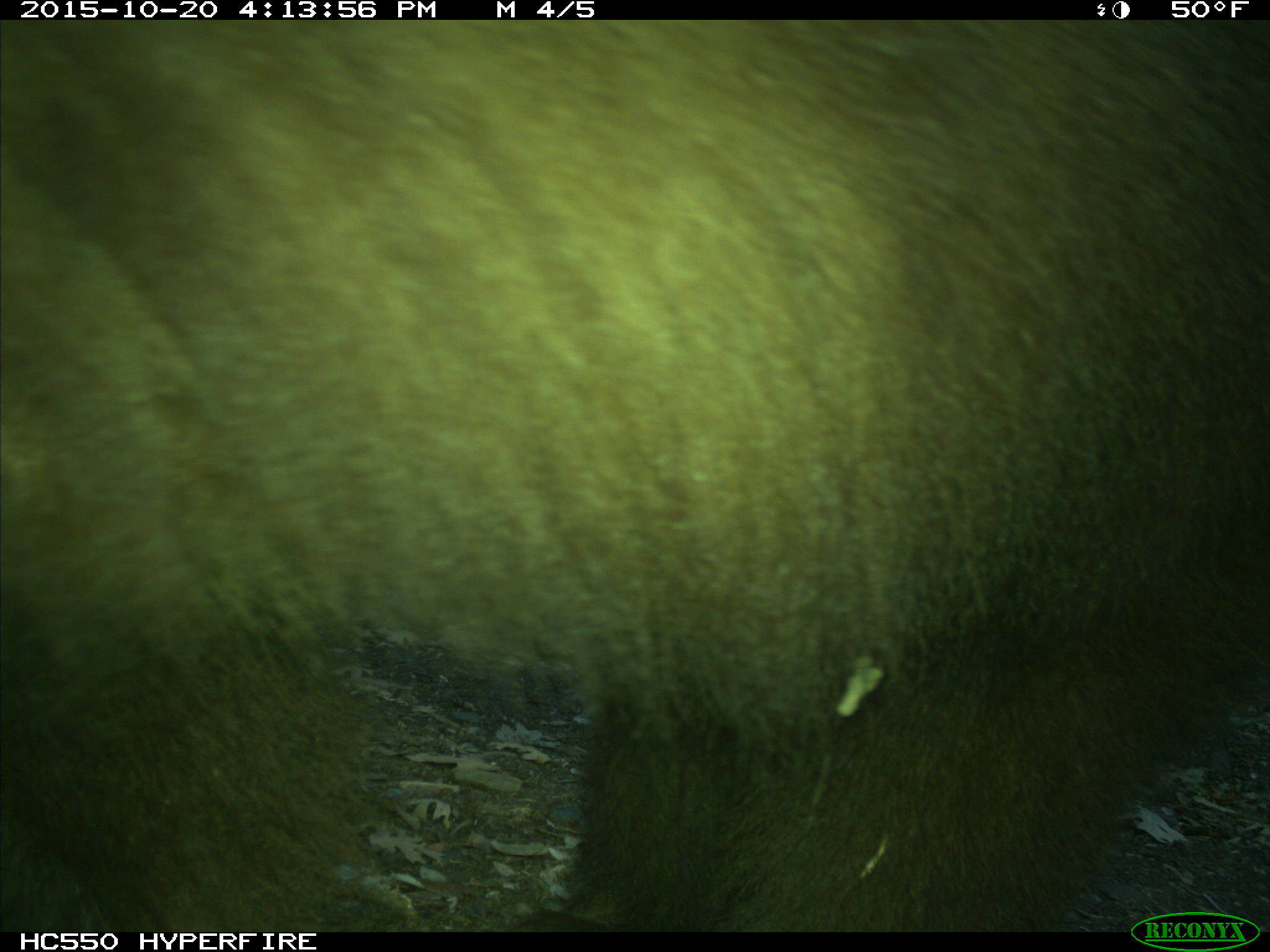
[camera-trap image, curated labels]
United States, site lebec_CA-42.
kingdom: Animalia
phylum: Chordata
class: Mammalia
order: Carnivora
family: Ursidae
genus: Ursus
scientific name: Ursus americanus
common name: american black bear